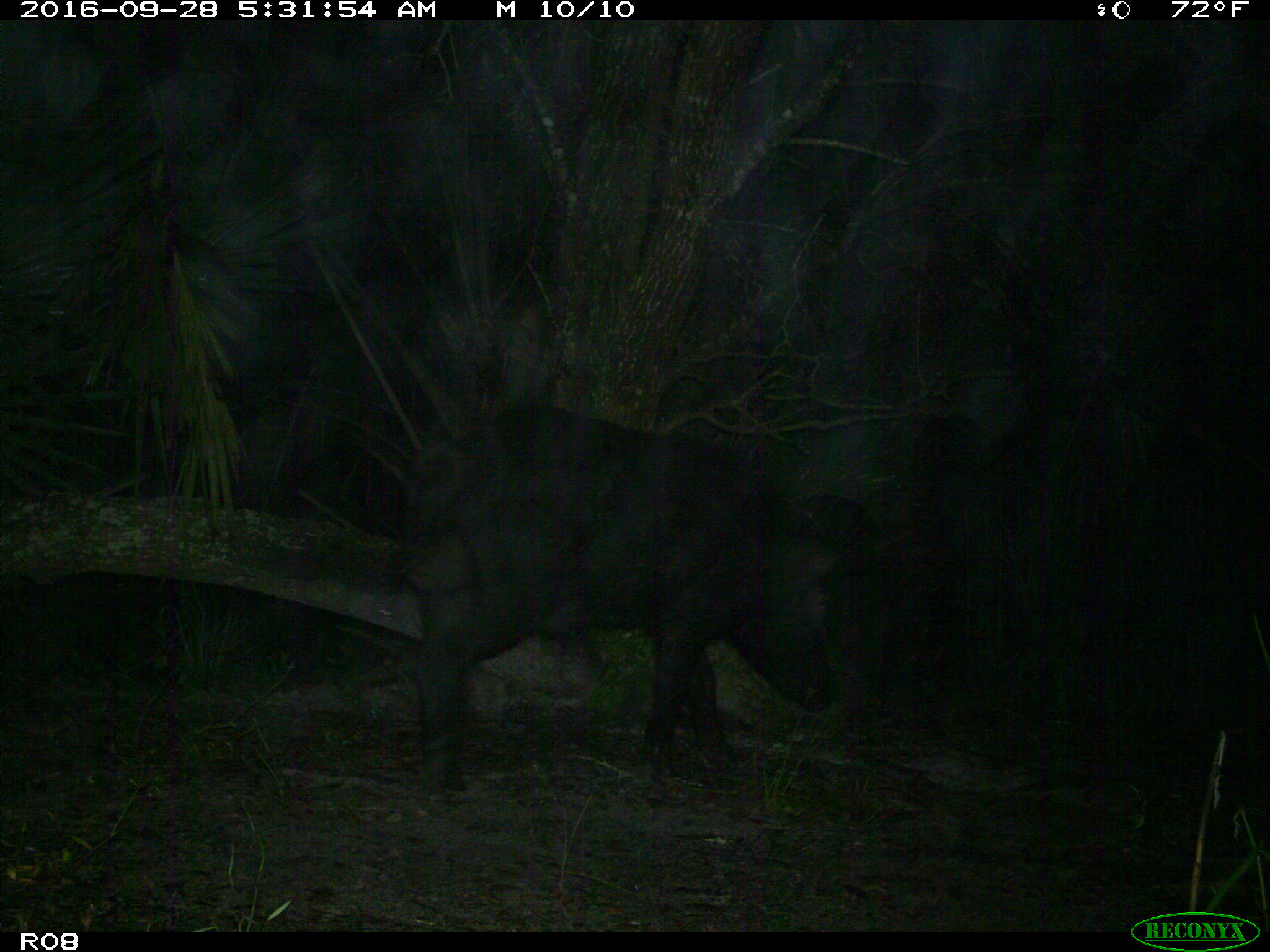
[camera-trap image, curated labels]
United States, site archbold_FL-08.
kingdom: Animalia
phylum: Chordata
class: Mammalia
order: Artiodactyla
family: Suidae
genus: Sus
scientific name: Sus scrofa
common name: wild boar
Sus scrofa (wild boar).